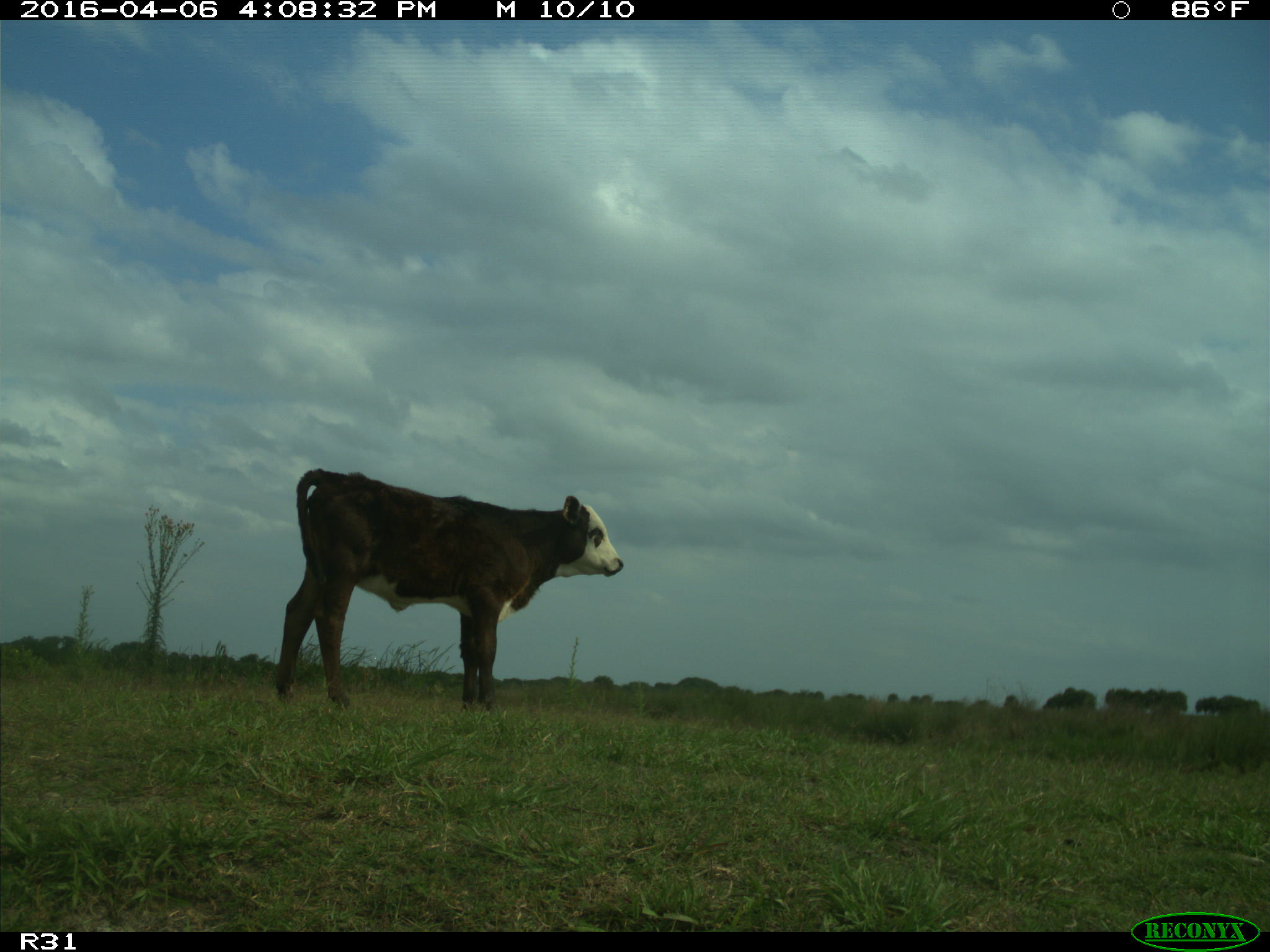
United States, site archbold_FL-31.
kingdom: Animalia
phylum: Chordata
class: Mammalia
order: Artiodactyla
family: Bovidae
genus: Bos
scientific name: Bos taurus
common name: domestic cow